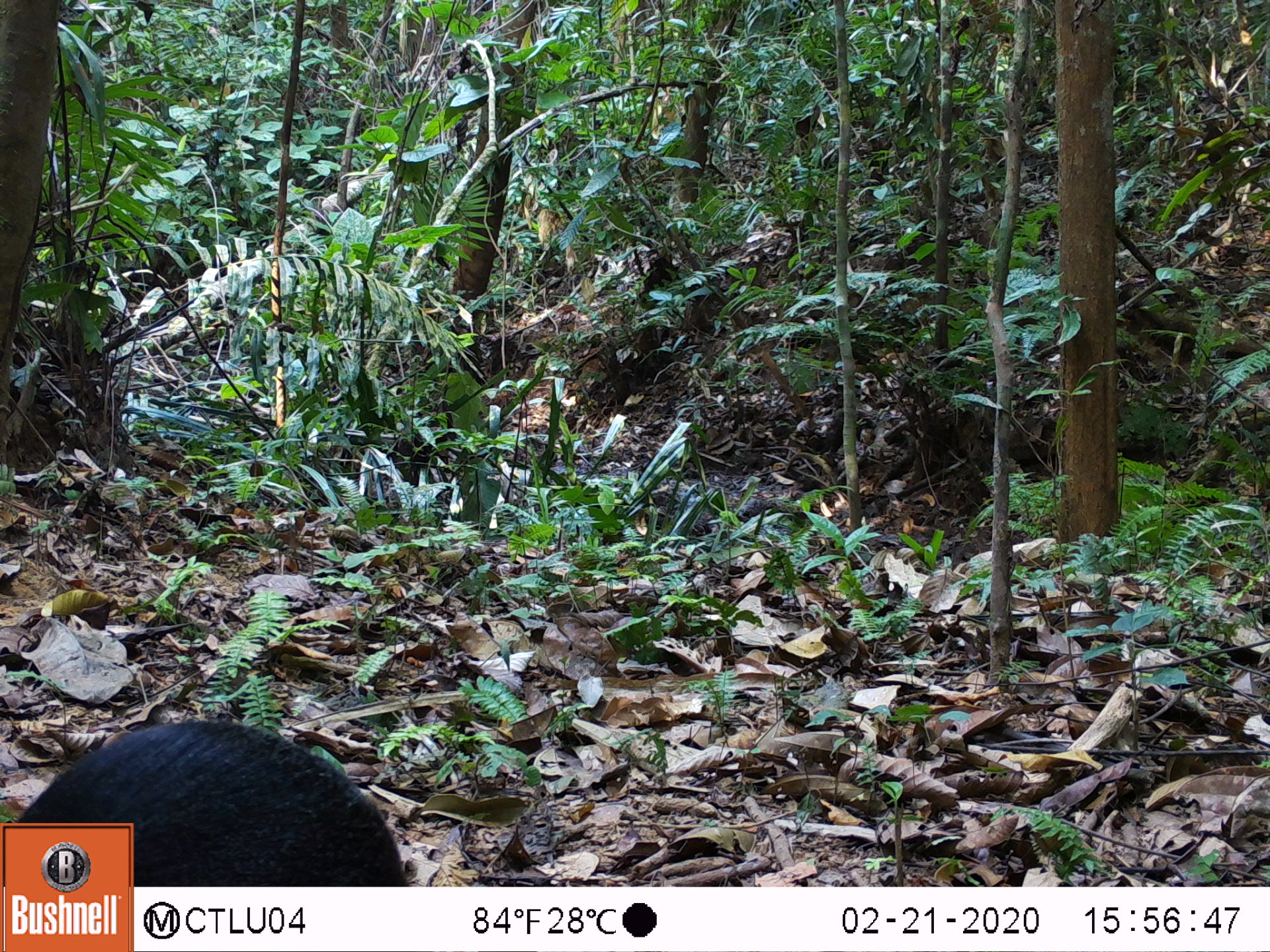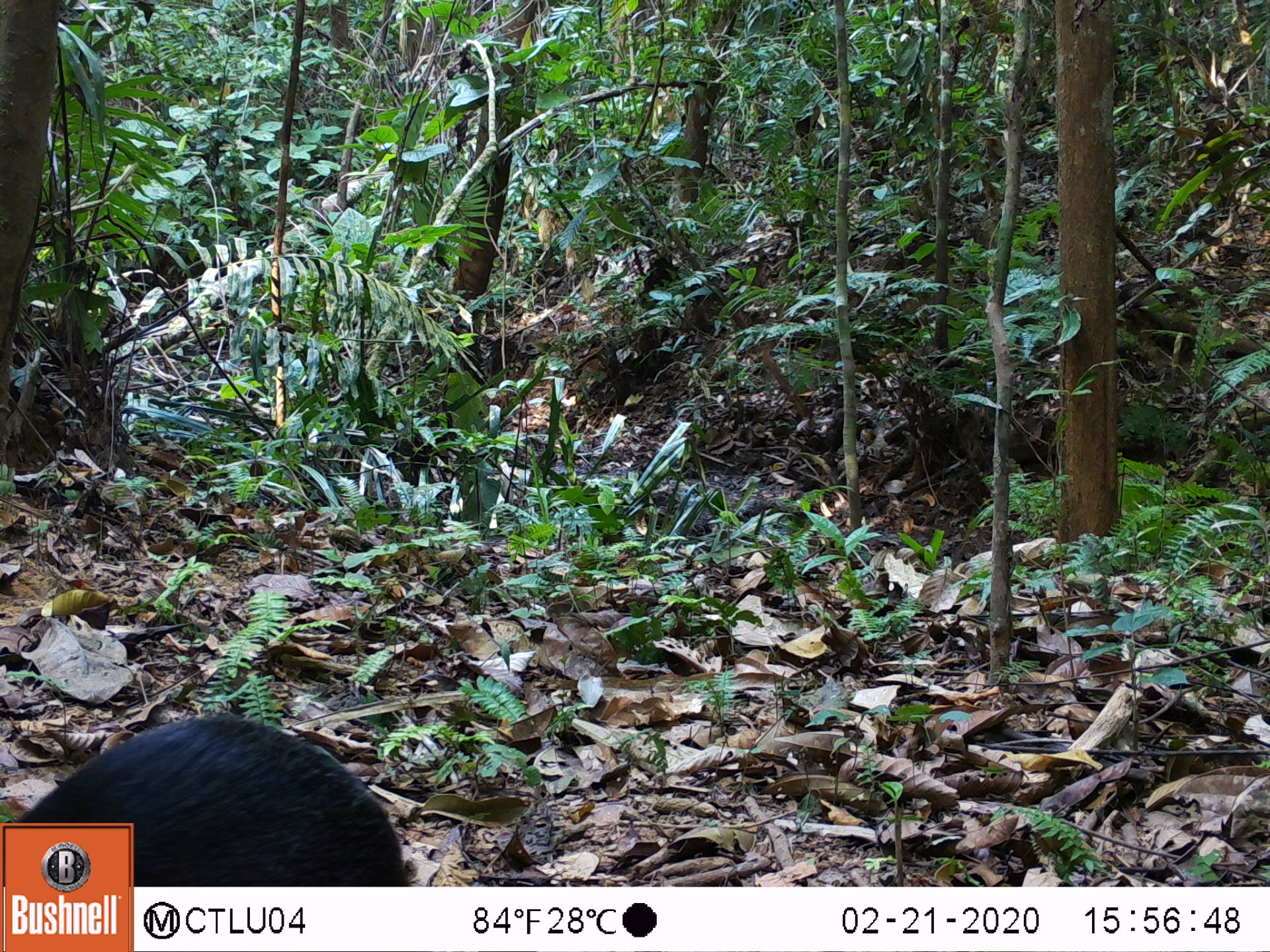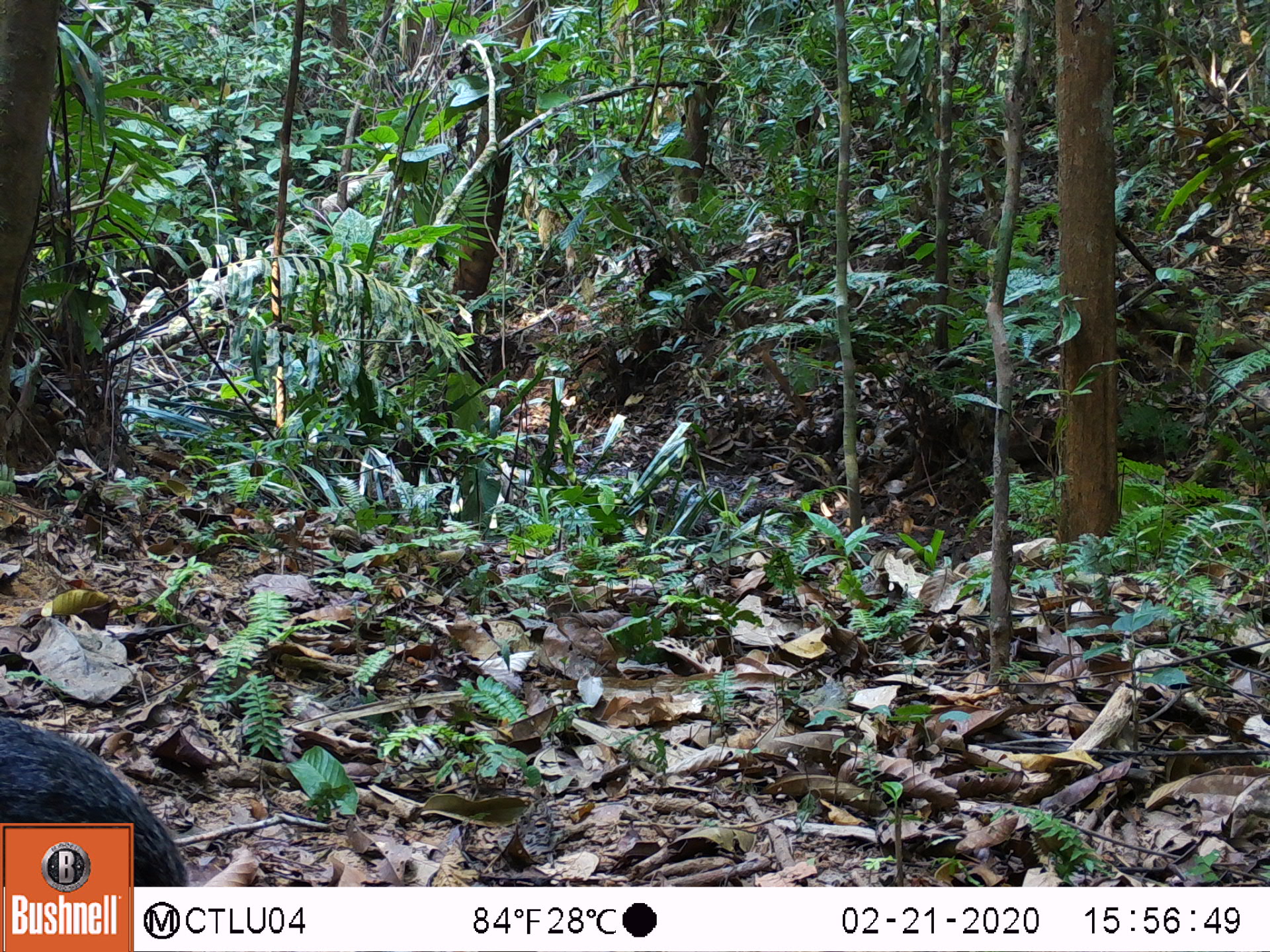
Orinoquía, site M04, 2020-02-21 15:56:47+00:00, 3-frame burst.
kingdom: Animalia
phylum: Chordata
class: Mammalia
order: Rodentia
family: Dasyproctidae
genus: Dasyprocta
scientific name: Dasyprocta fuliginosa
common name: black agouti